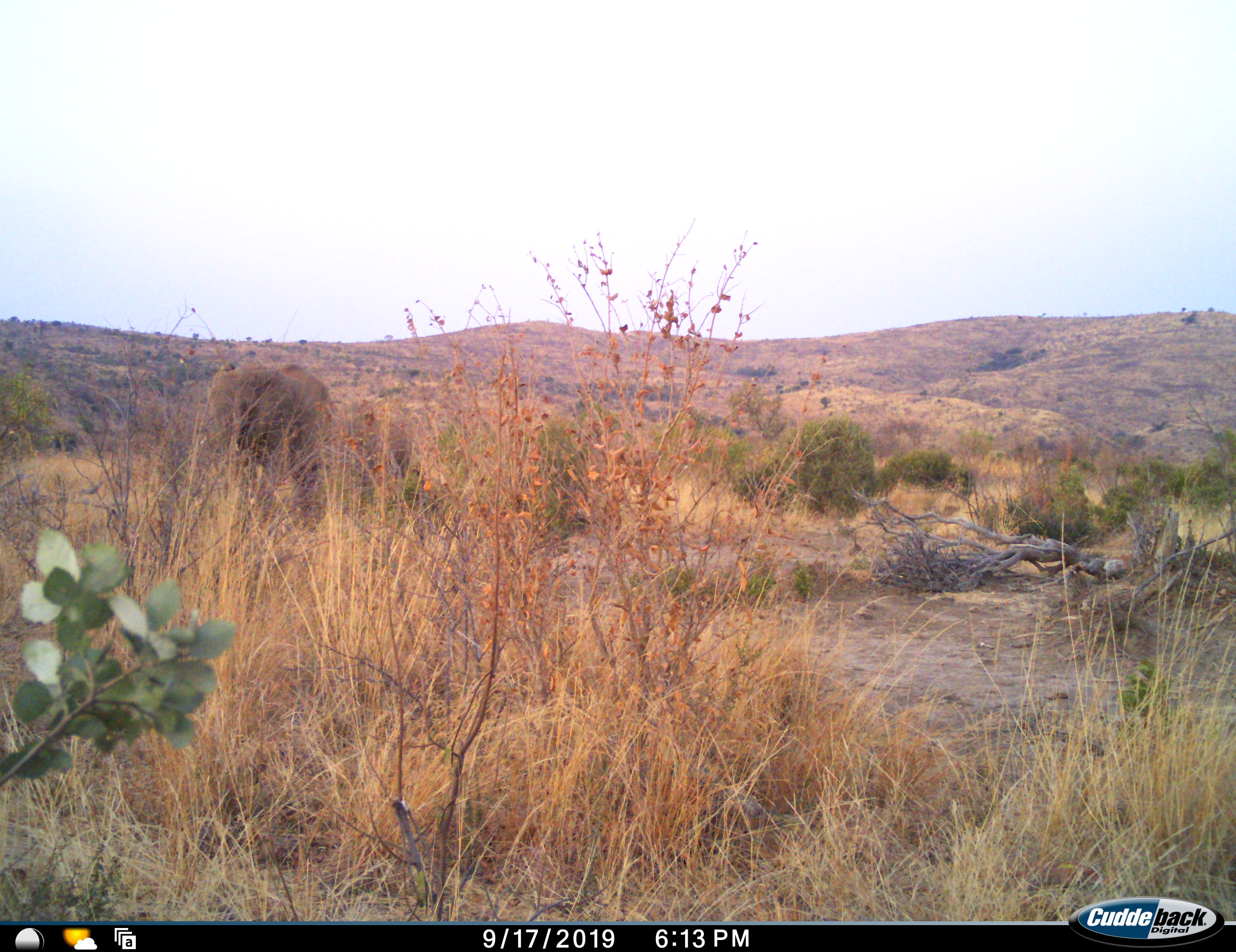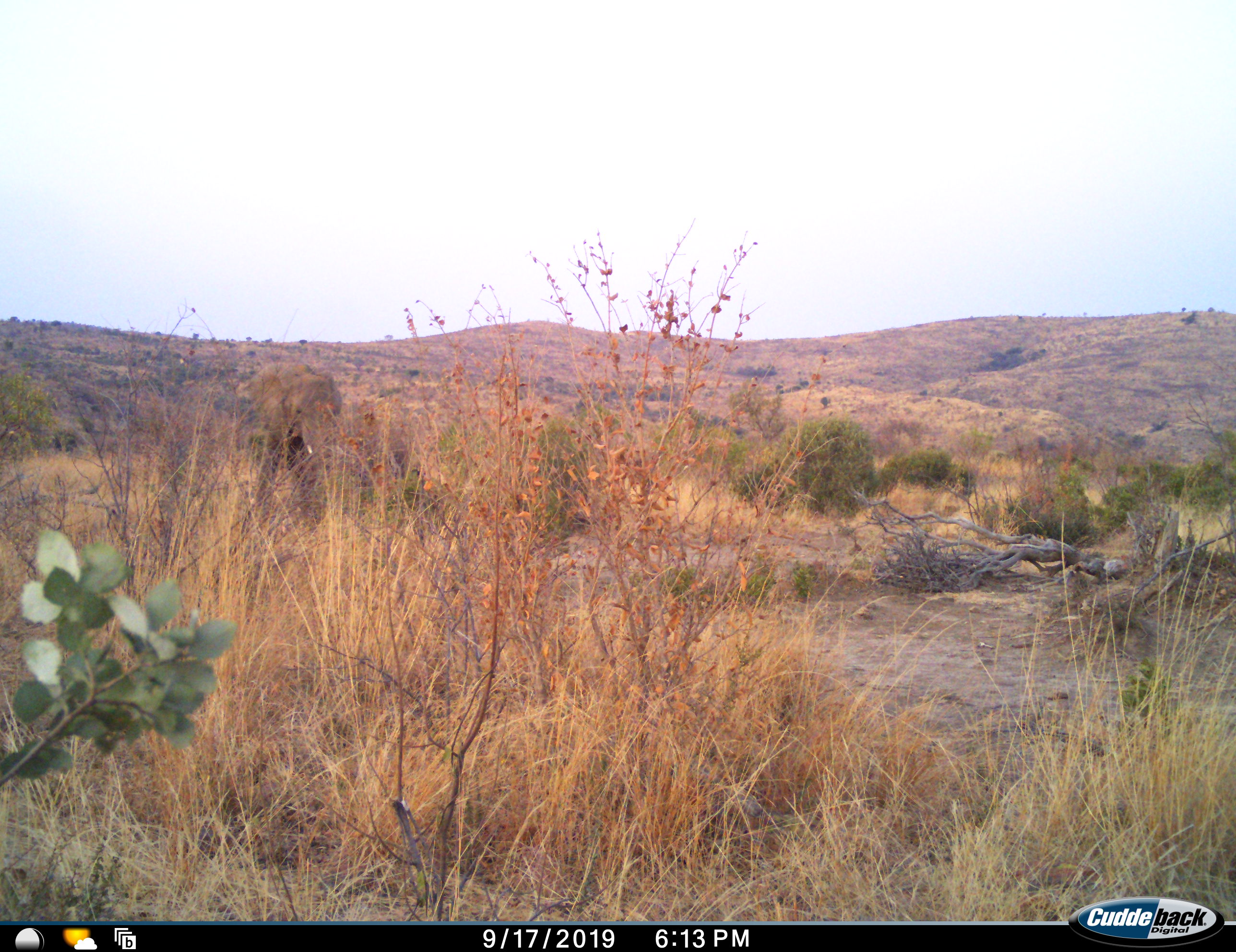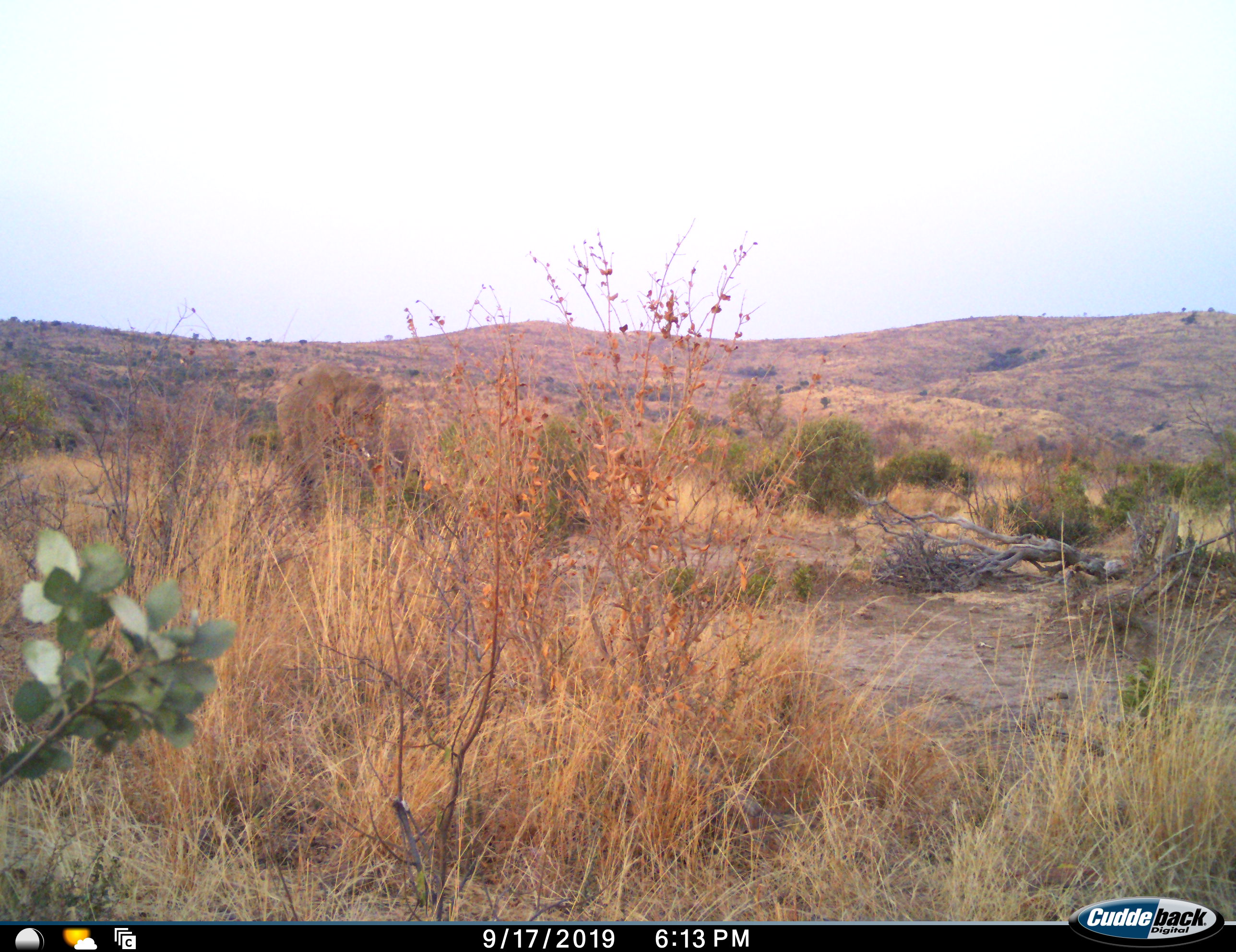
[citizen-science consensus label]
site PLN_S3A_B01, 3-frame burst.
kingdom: Animalia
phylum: Chordata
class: Mammalia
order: Proboscidea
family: Elephantidae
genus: Loxodonta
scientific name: Loxodonta africana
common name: african bush elephant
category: elephant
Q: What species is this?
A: Elephant (african bush elephant) (Loxodonta africana).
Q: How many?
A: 1.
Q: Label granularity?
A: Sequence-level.